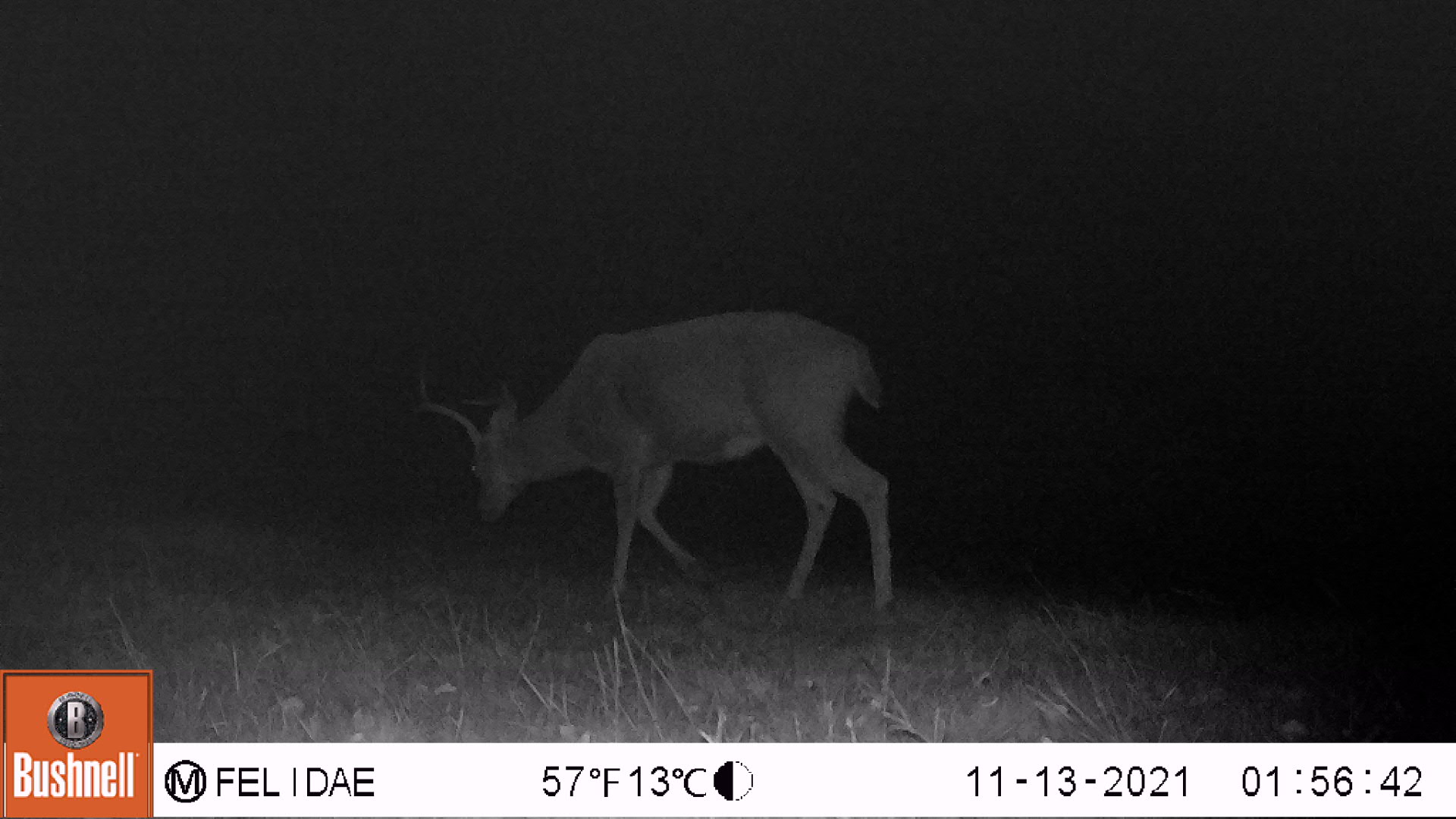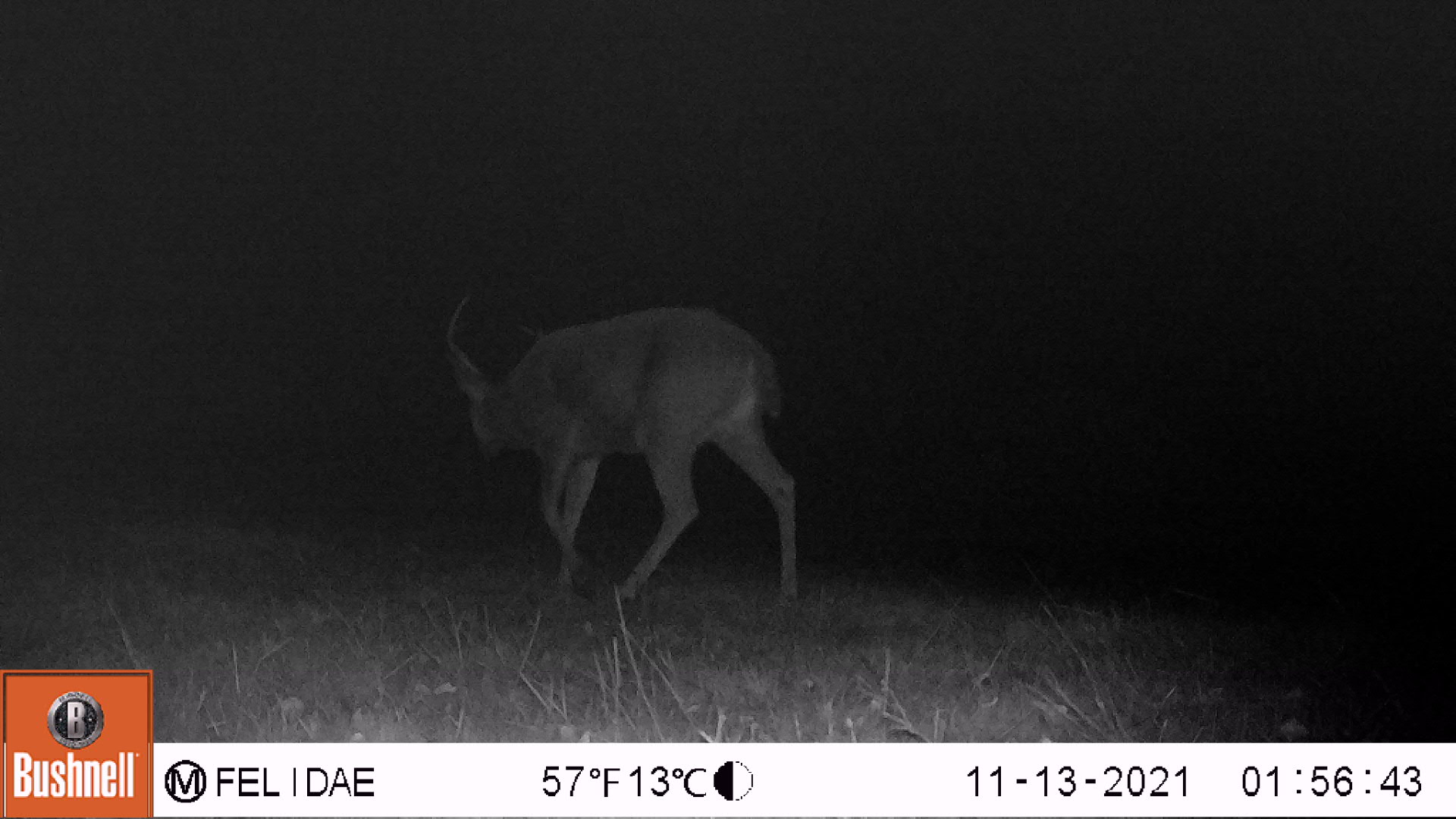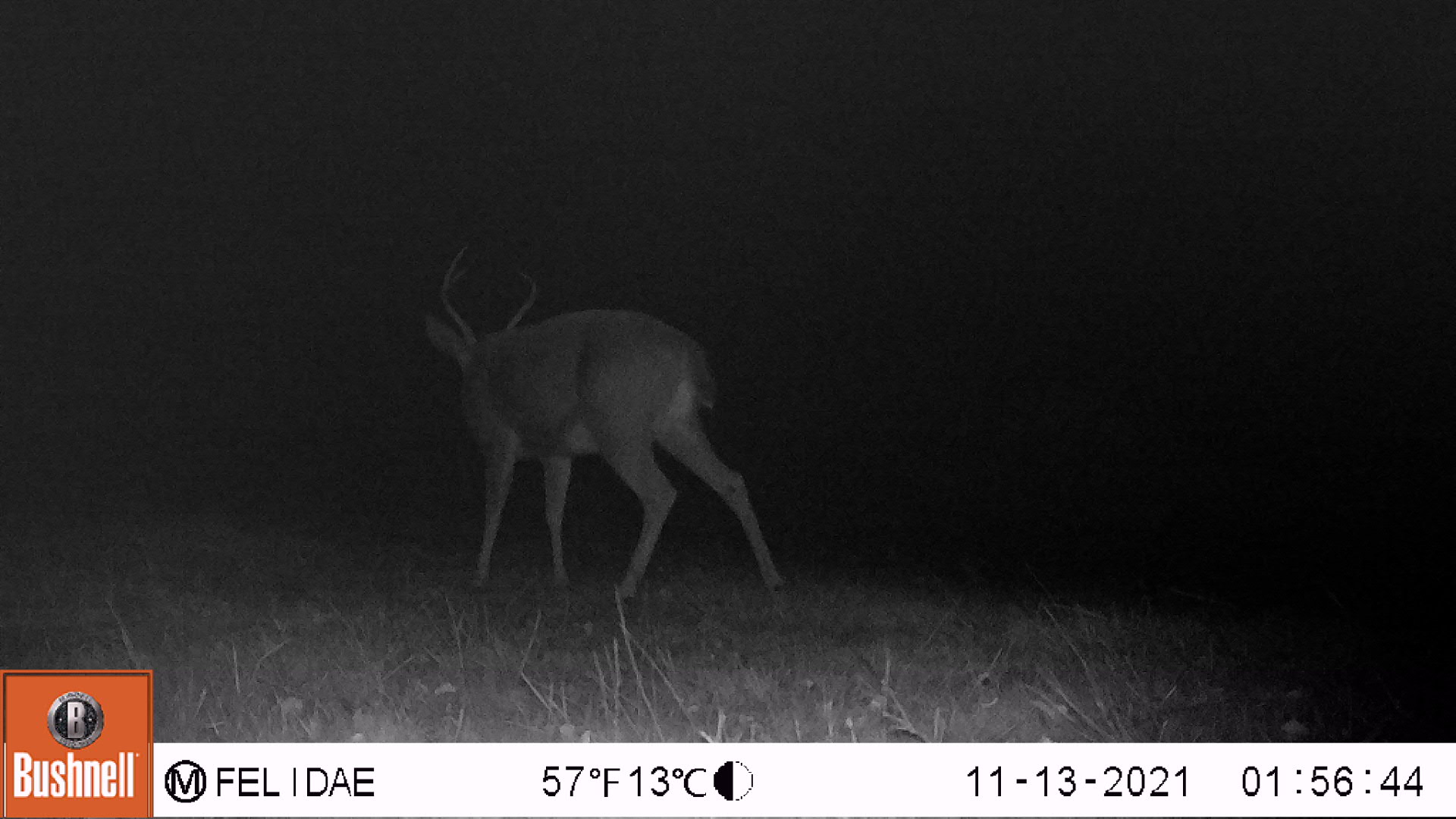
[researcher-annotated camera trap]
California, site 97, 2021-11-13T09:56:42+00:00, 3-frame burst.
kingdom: Animalia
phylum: Chordata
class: Mammalia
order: Artiodactyla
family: Cervidae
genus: Odocoileus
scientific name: Odocoileus hemionus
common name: mule deer